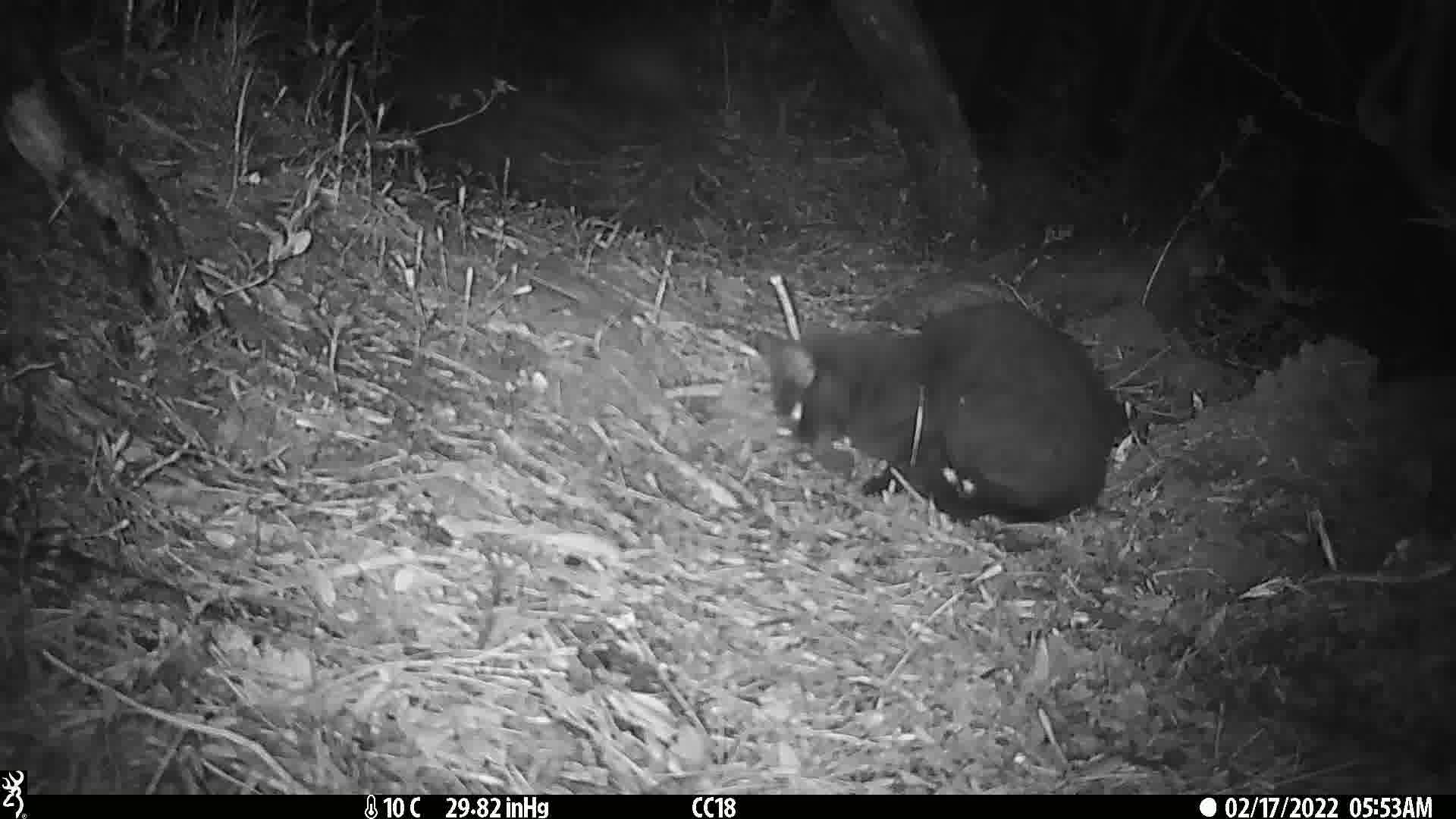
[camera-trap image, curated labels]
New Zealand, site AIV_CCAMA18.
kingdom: Animalia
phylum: Chordata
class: Mammalia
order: Carnivora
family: Felidae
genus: Felis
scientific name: Felis catus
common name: domestic cat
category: cat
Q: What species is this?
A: Cat (domestic cat) (Felis catus).